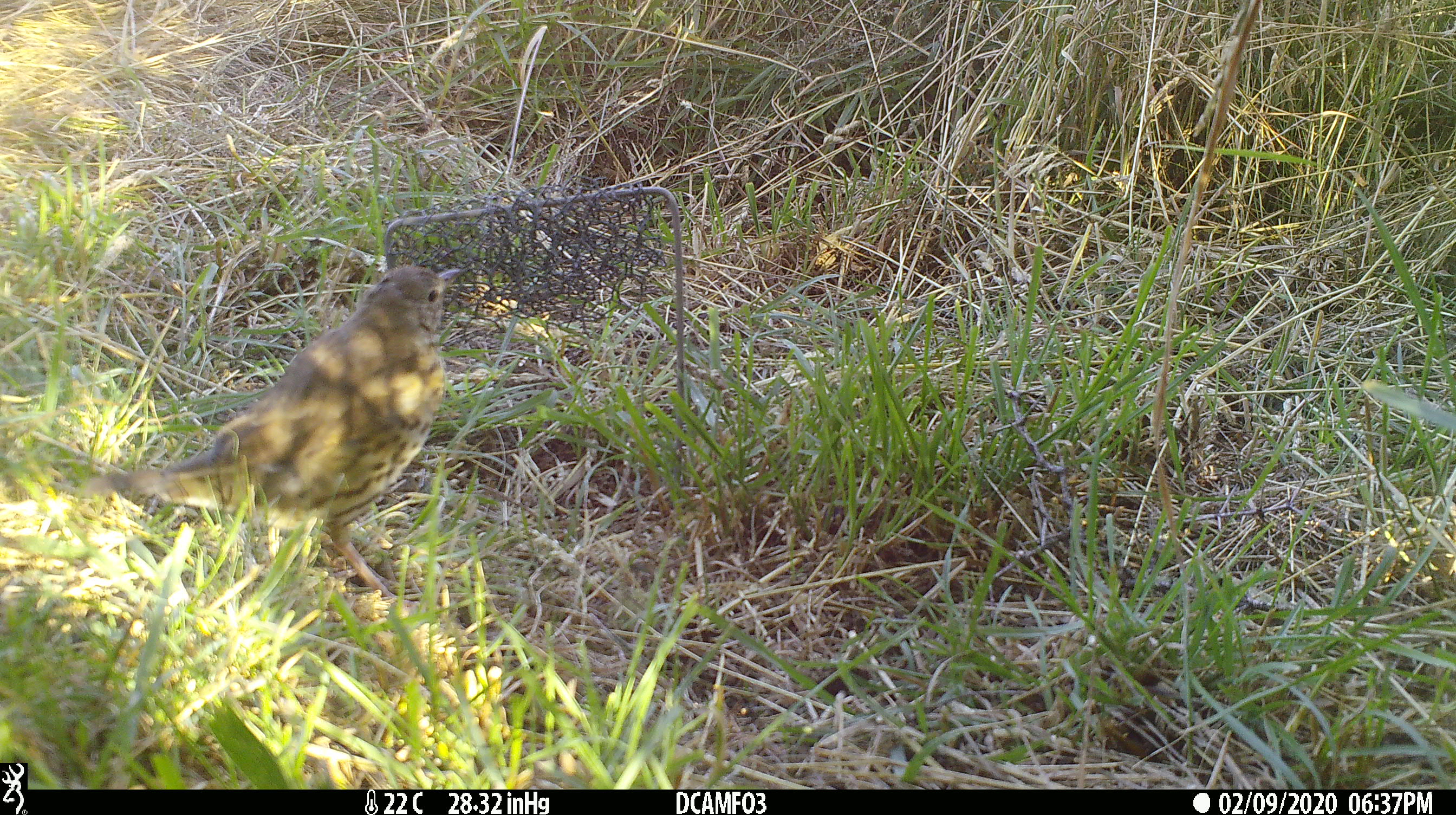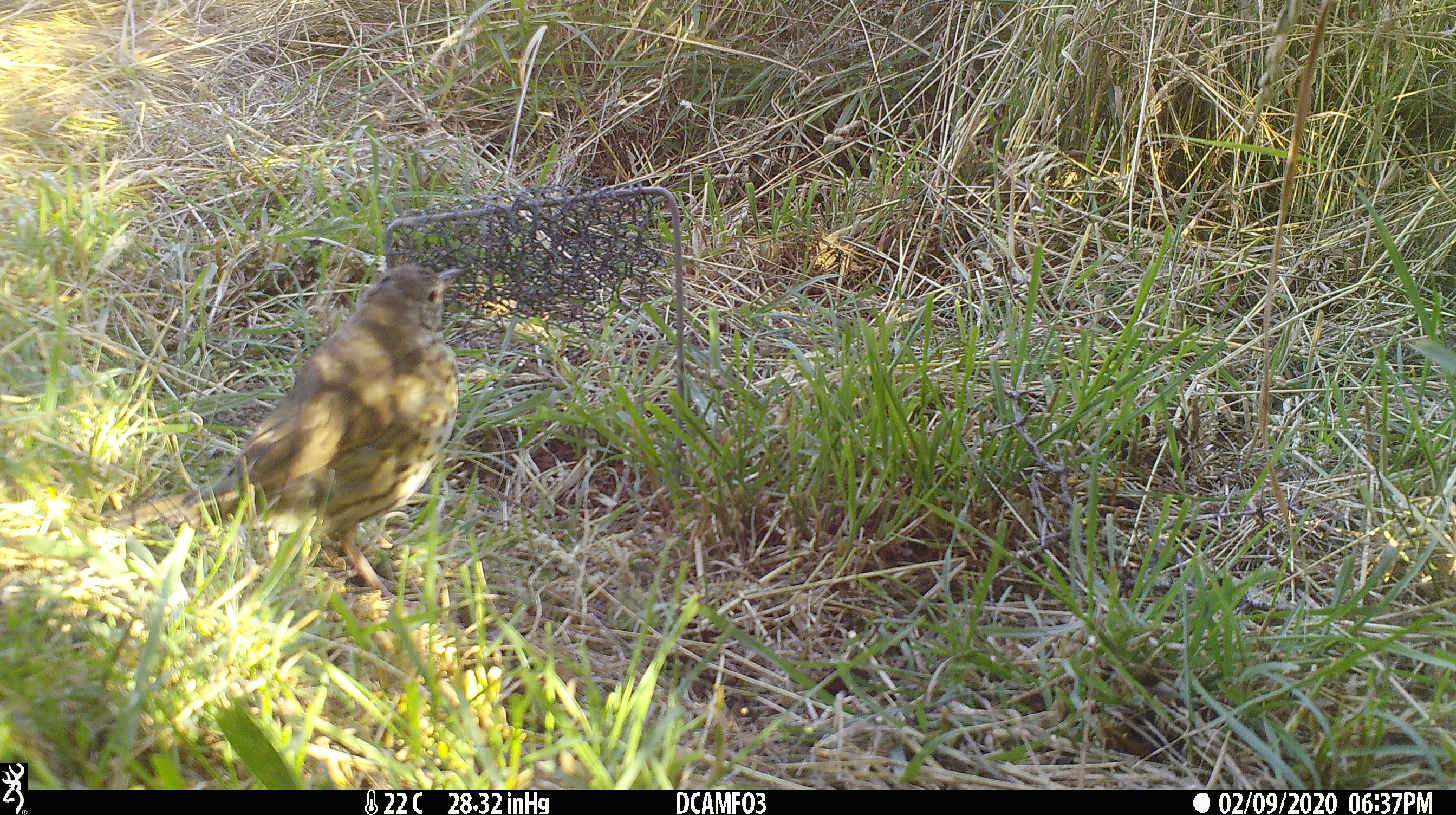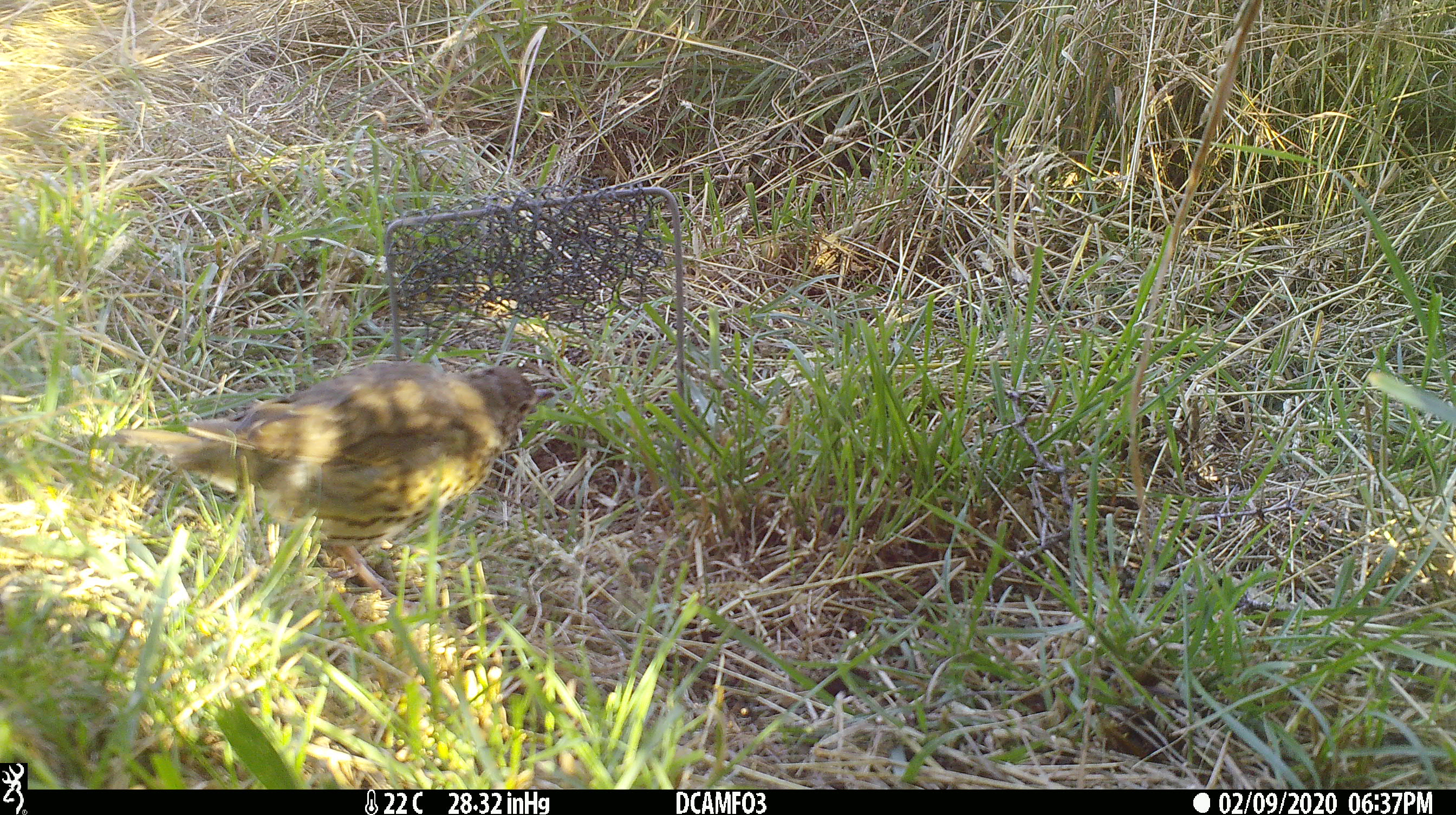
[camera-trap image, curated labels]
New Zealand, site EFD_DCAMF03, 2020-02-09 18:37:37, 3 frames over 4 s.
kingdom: Animalia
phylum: Chordata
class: Aves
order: Passeriformes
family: Turdidae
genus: Turdus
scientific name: Turdus philomelos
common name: song thrush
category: thrush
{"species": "thrush (song thrush) (Turdus philomelos)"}